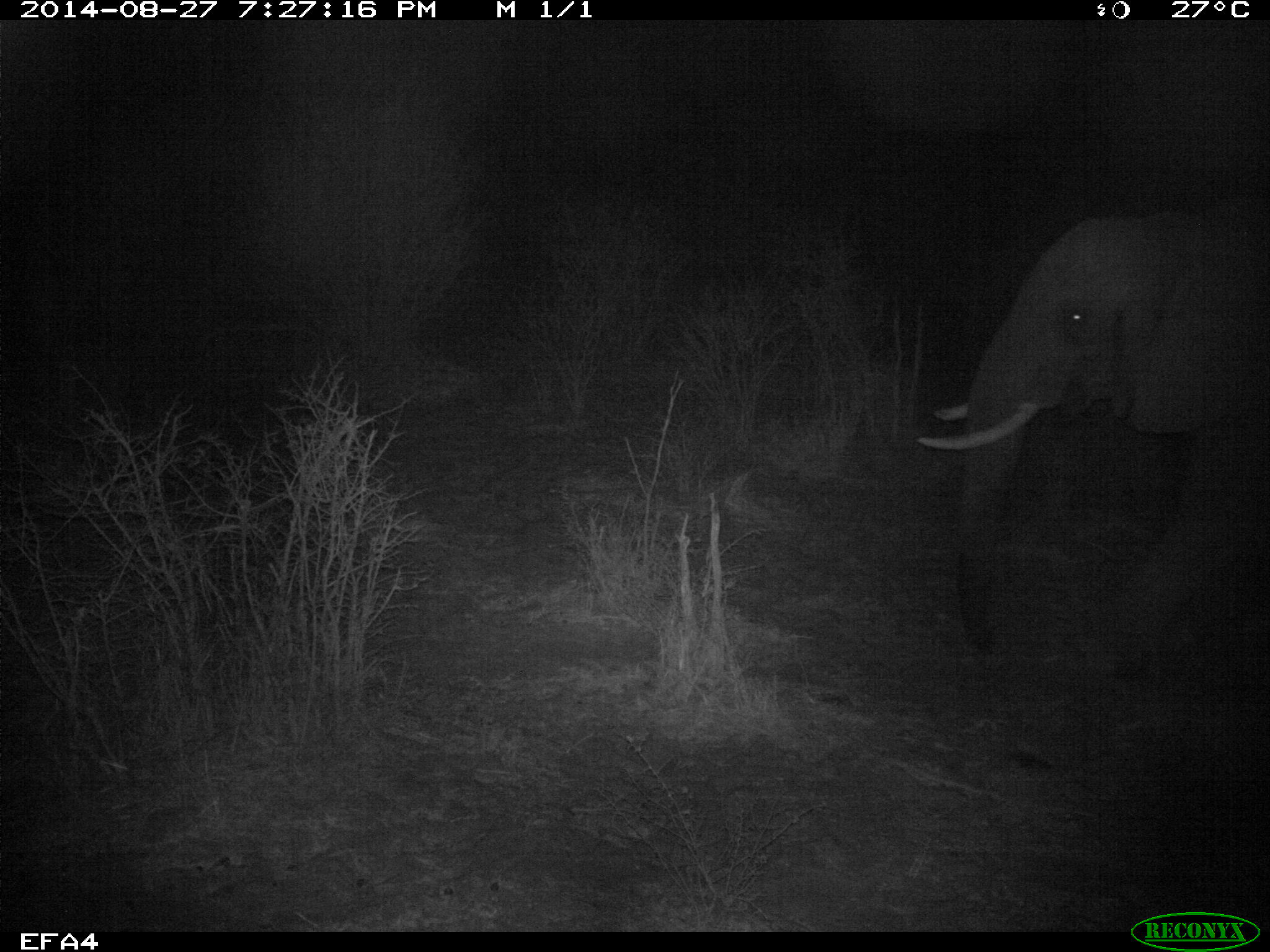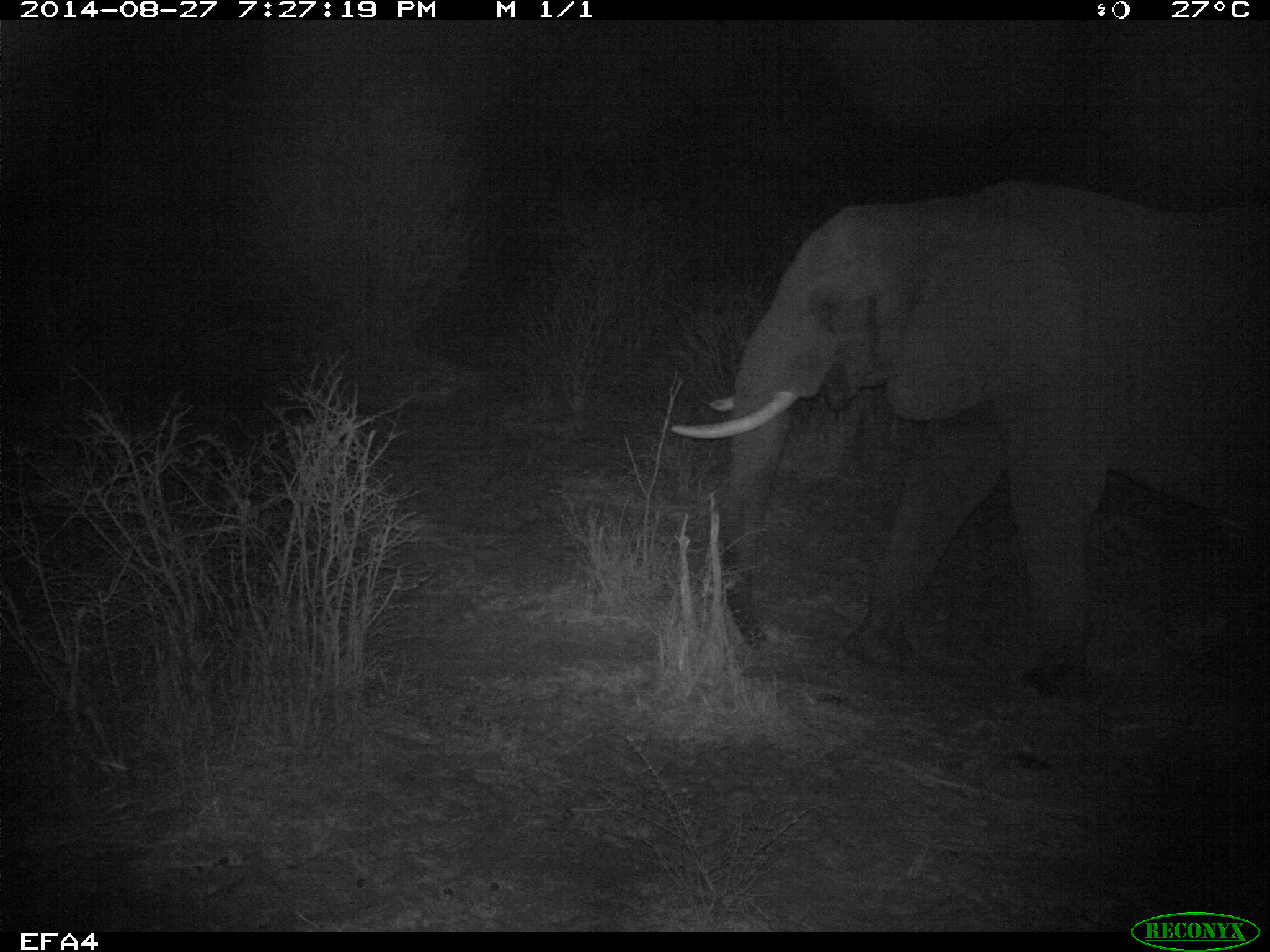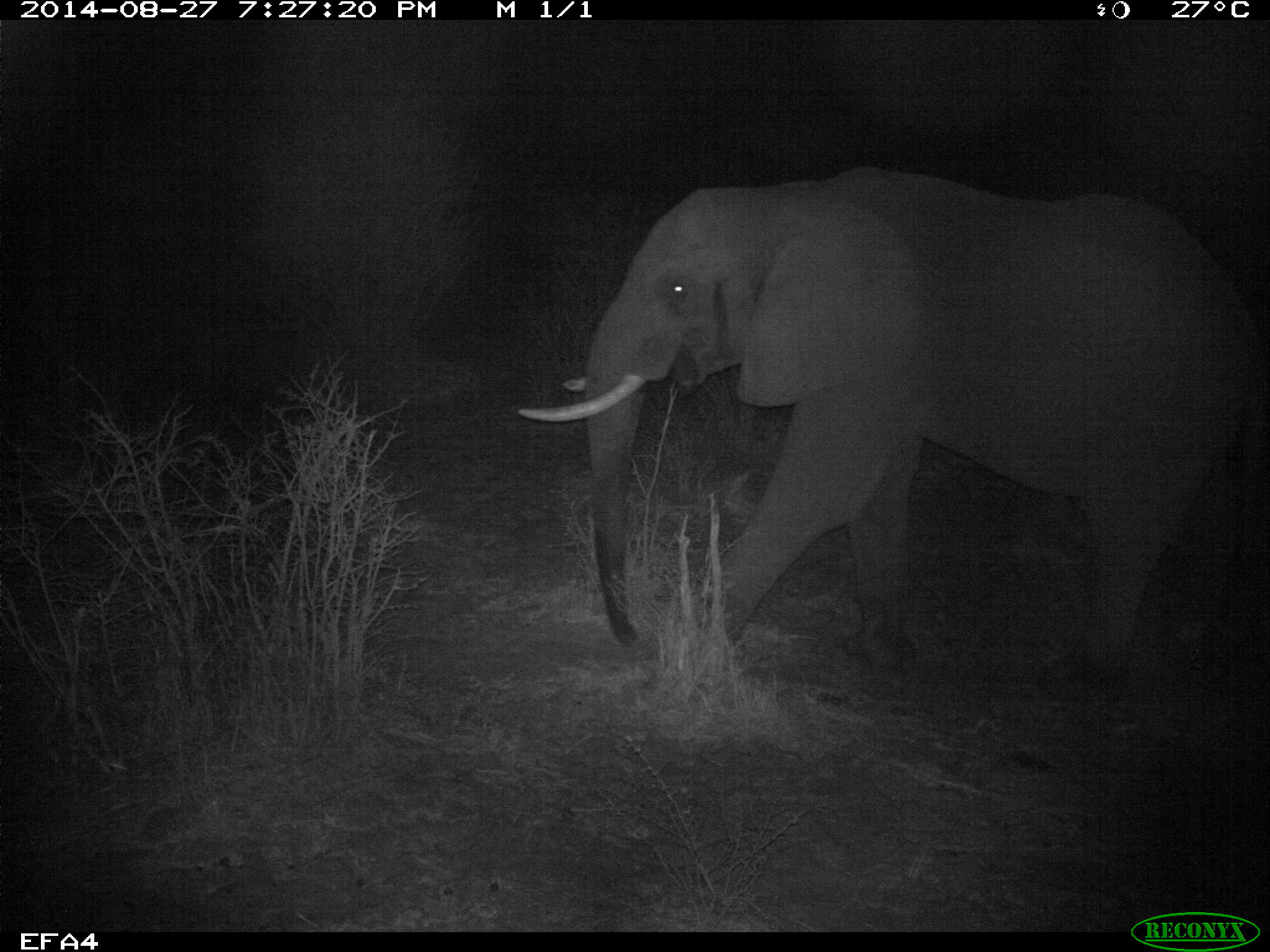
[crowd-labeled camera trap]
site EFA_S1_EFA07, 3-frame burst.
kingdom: Animalia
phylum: Chordata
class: Mammalia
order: Proboscidea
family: Elephantidae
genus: Loxodonta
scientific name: Loxodonta africana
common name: african bush elephant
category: elephant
Elephant (african bush elephant) (Loxodonta africana), count 1. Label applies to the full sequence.